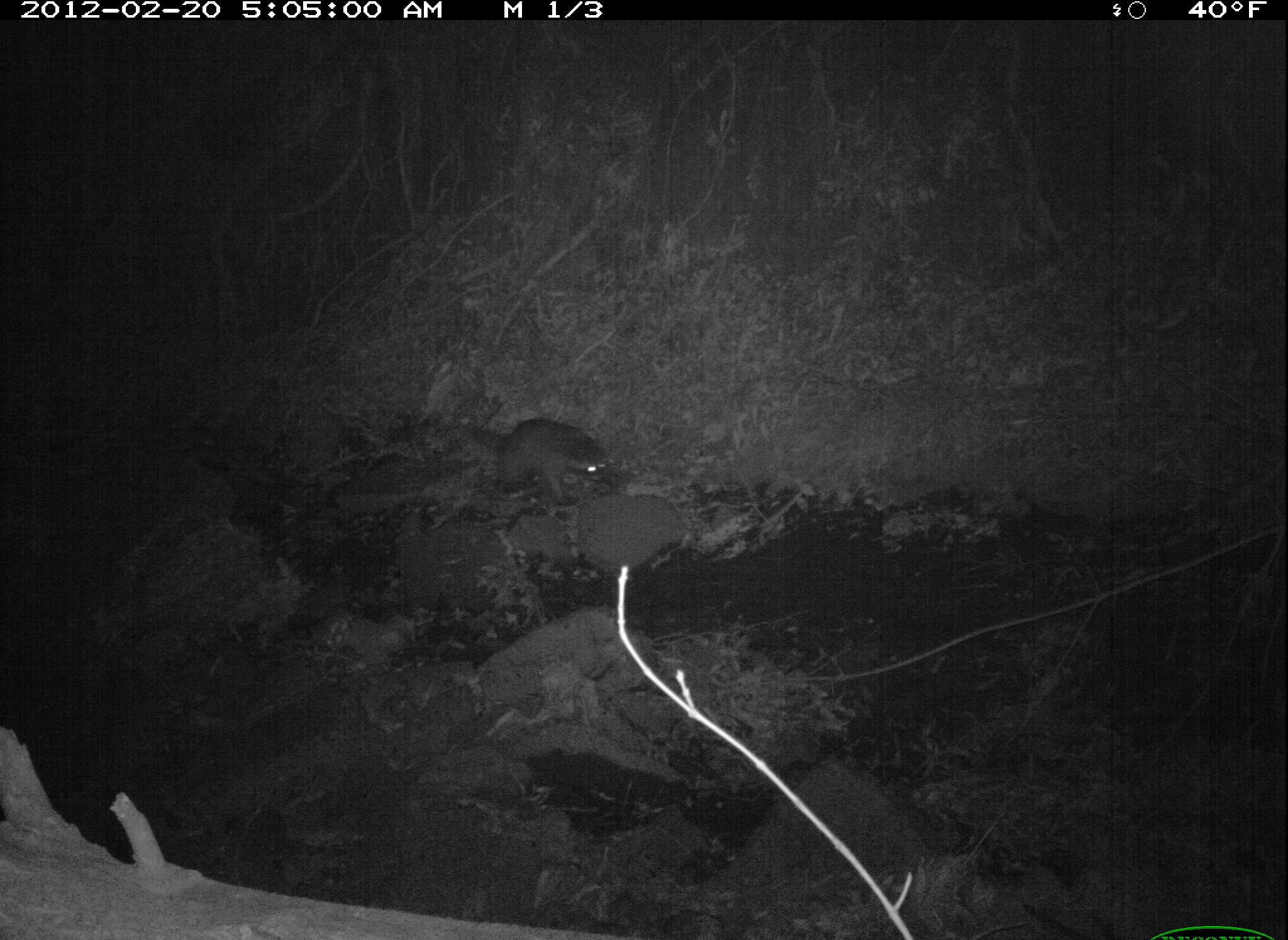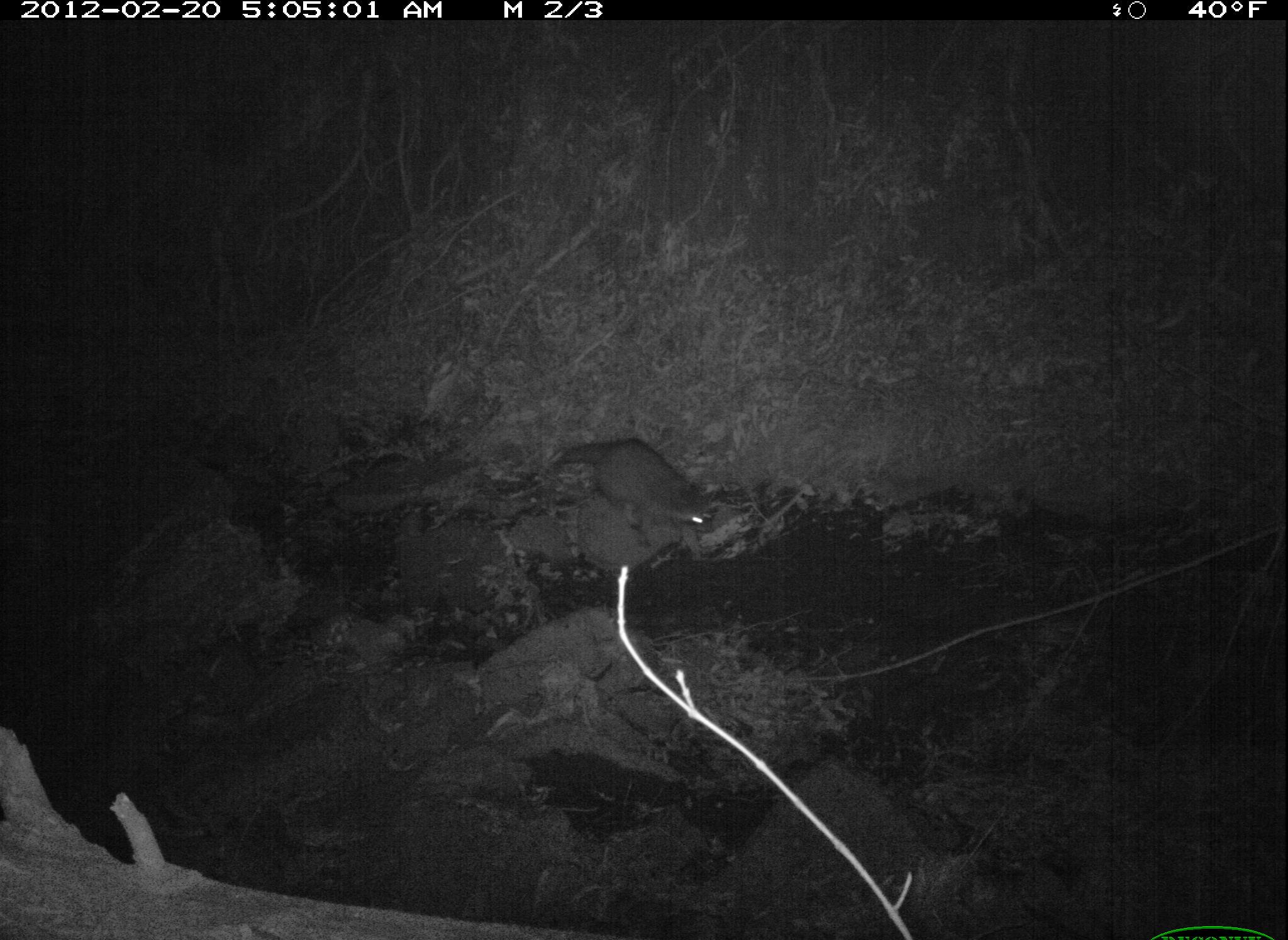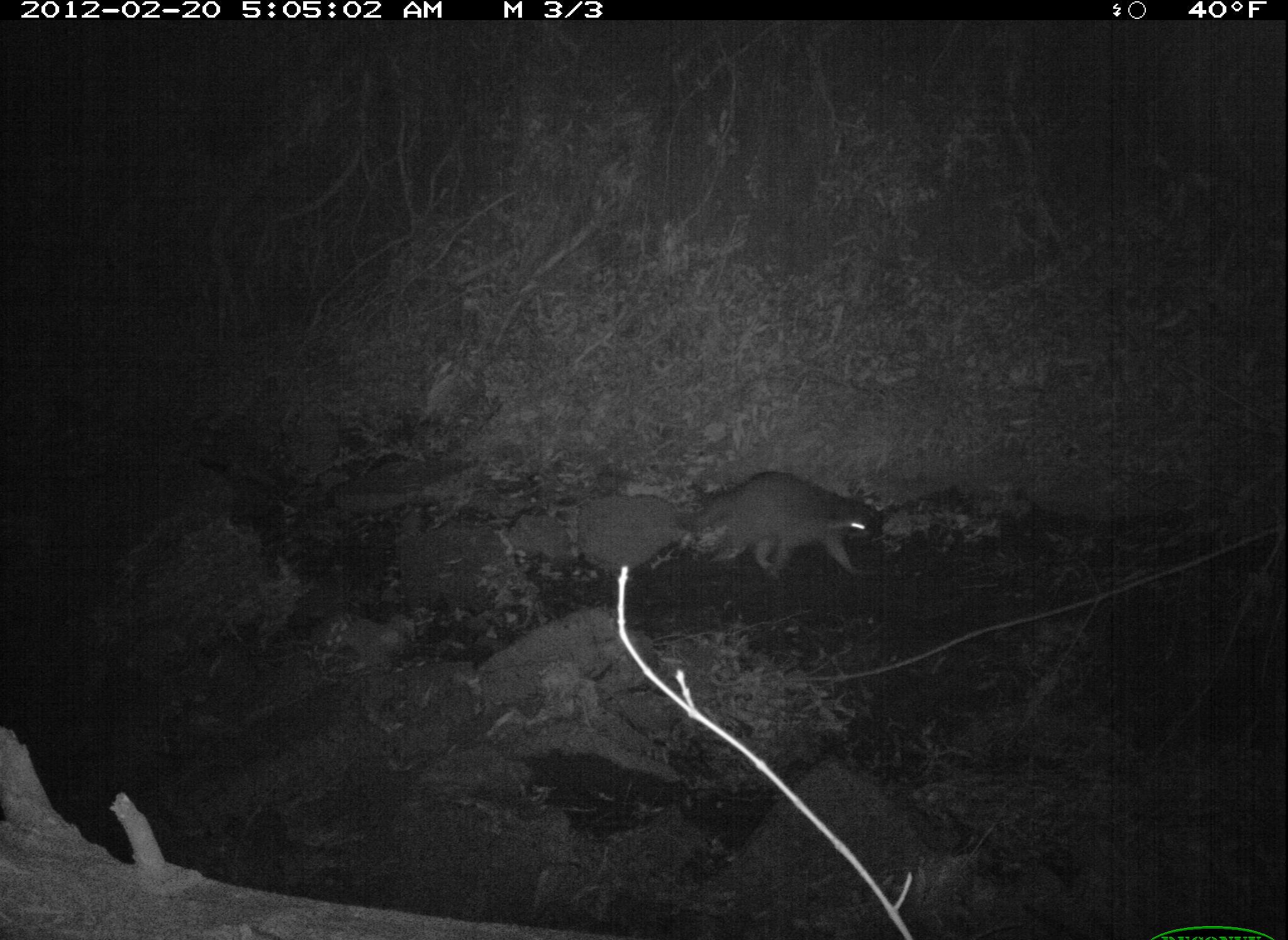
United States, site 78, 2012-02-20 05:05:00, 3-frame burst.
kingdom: Animalia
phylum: Chordata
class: Mammalia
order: Carnivora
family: Procyonidae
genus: Procyon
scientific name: Procyon lotor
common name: raccoon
Raccoon (Procyon lotor).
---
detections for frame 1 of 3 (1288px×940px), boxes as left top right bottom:
raccoon: 456 396 633 520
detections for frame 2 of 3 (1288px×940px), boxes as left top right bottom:
raccoon: 552 404 776 604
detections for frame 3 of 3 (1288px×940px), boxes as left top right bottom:
raccoon: 683 457 908 565